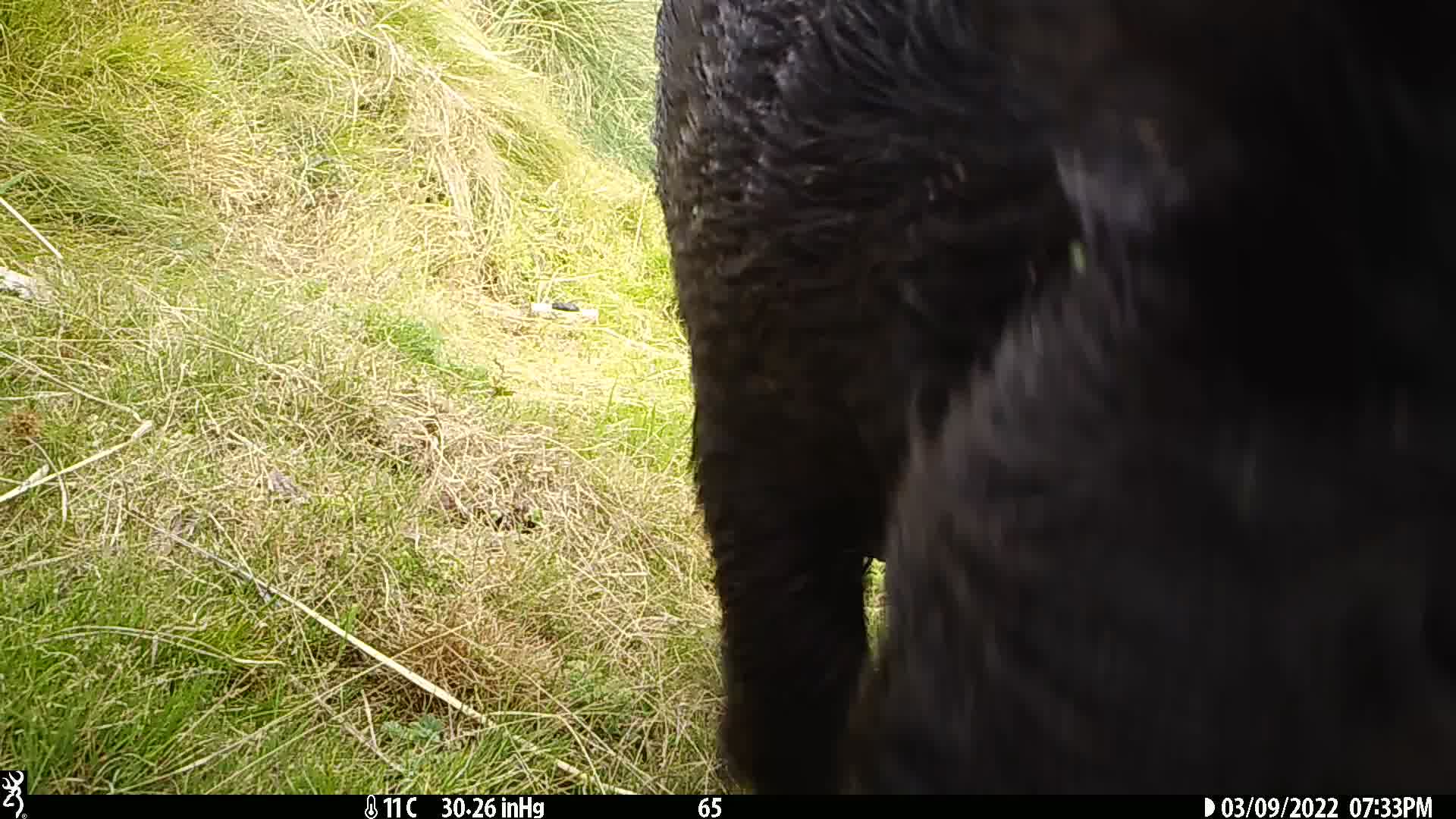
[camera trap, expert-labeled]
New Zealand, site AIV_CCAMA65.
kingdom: Animalia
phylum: Chordata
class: Mammalia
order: Artiodactyla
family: Suidae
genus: Sus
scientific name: Sus scrofa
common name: pig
Pig (Sus scrofa).